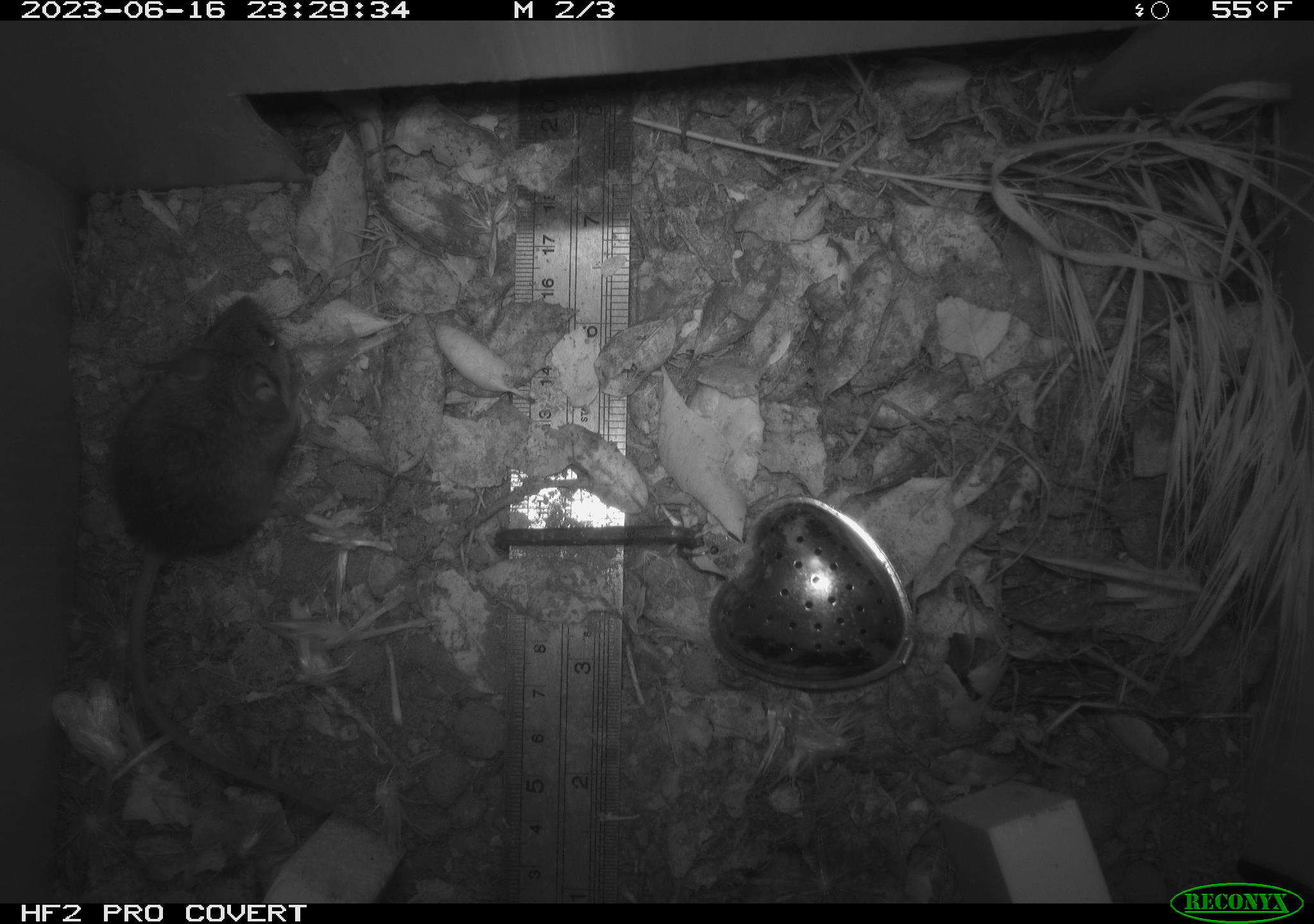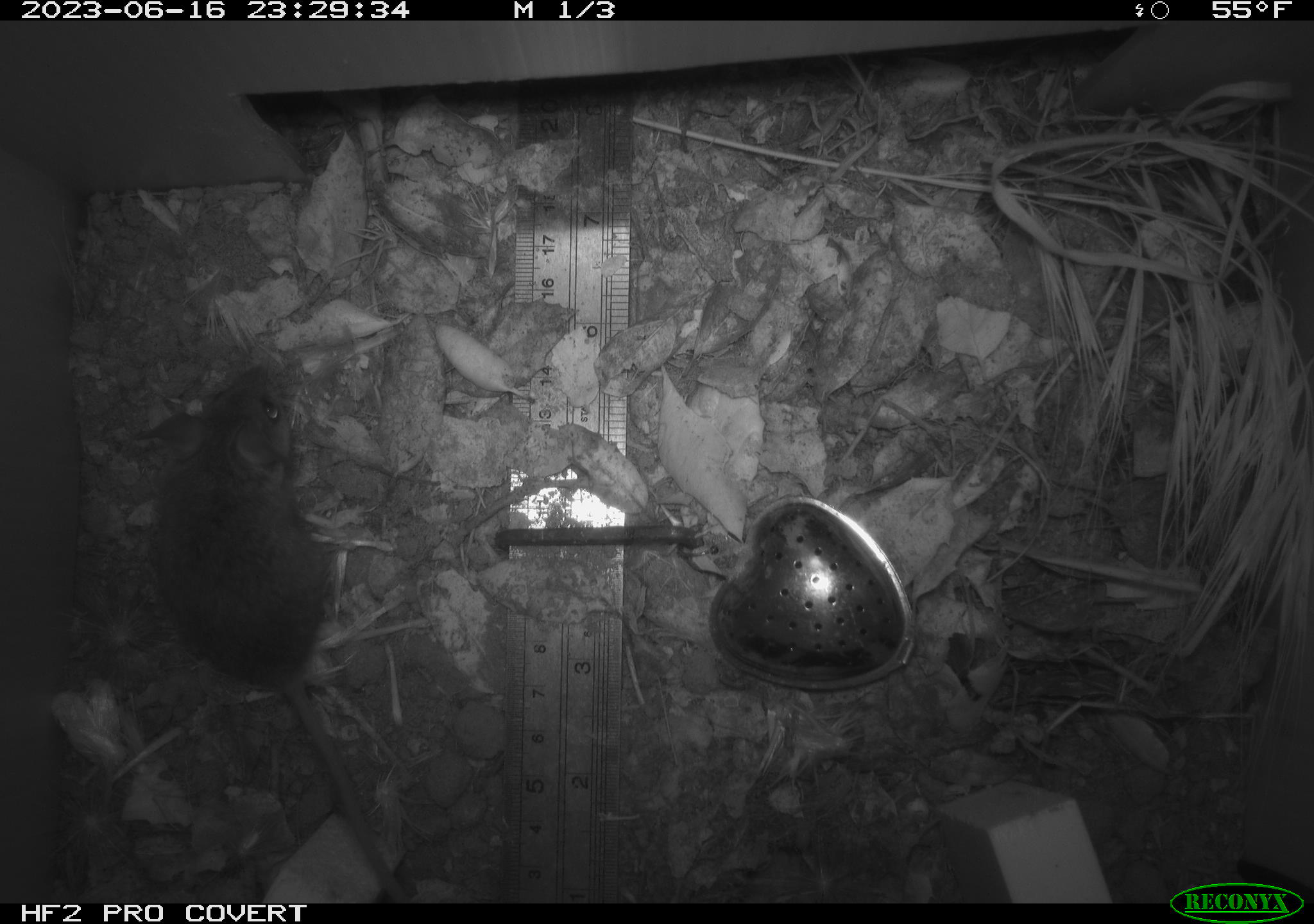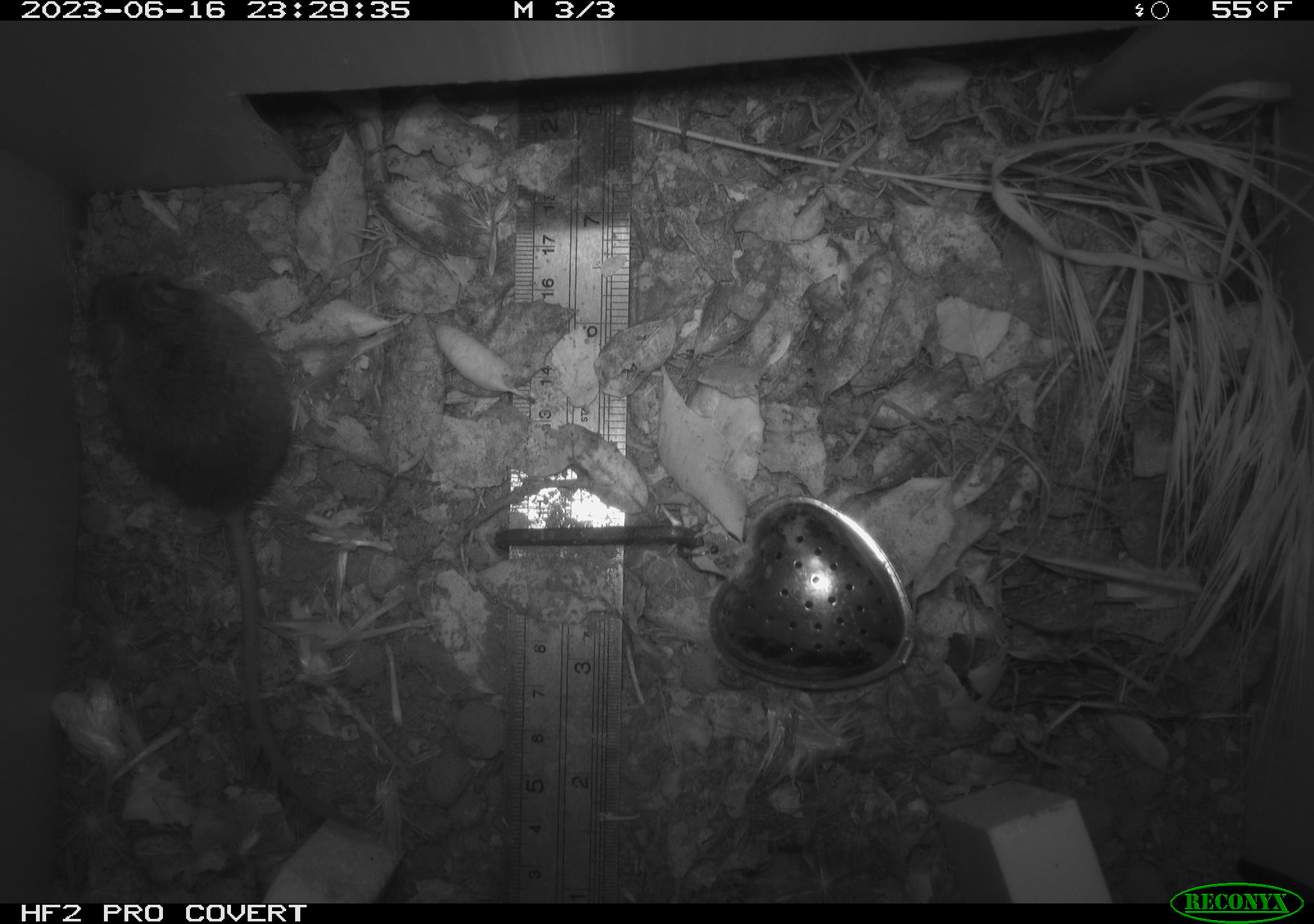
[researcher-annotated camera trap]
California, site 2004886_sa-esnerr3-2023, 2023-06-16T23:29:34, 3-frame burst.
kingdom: Animalia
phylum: Chordata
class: Mammalia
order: Rodentia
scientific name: Rodentia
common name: mouse species